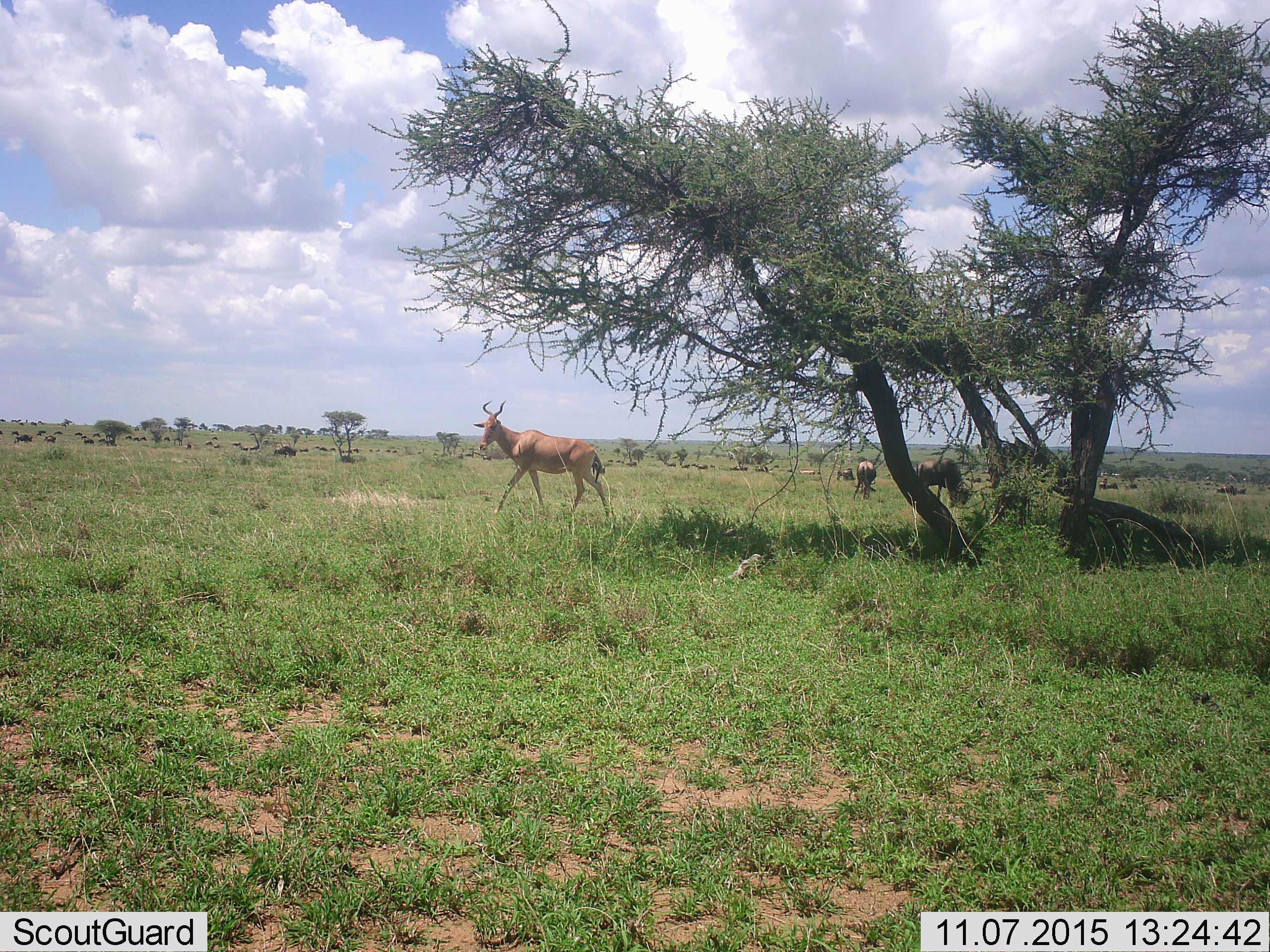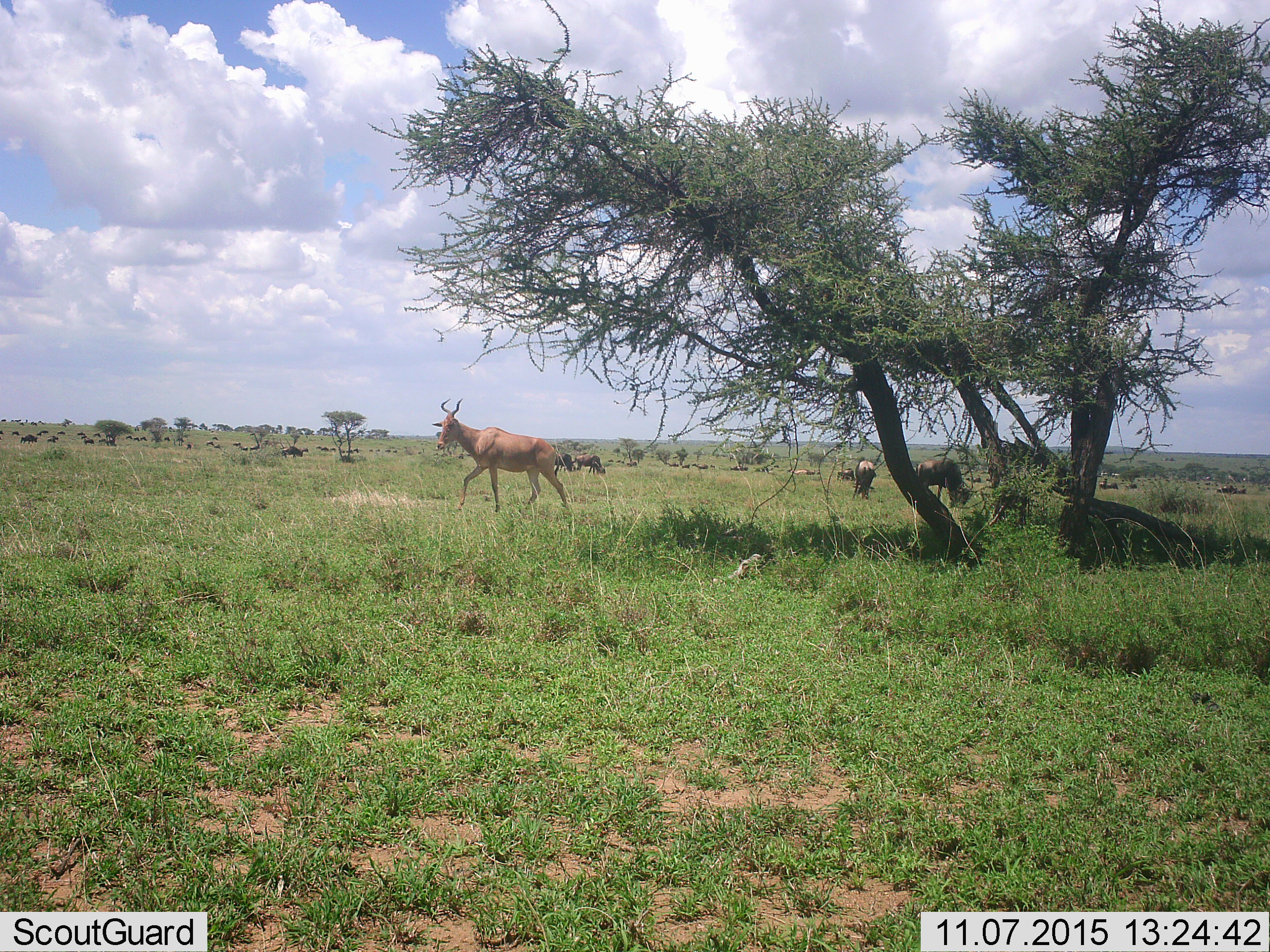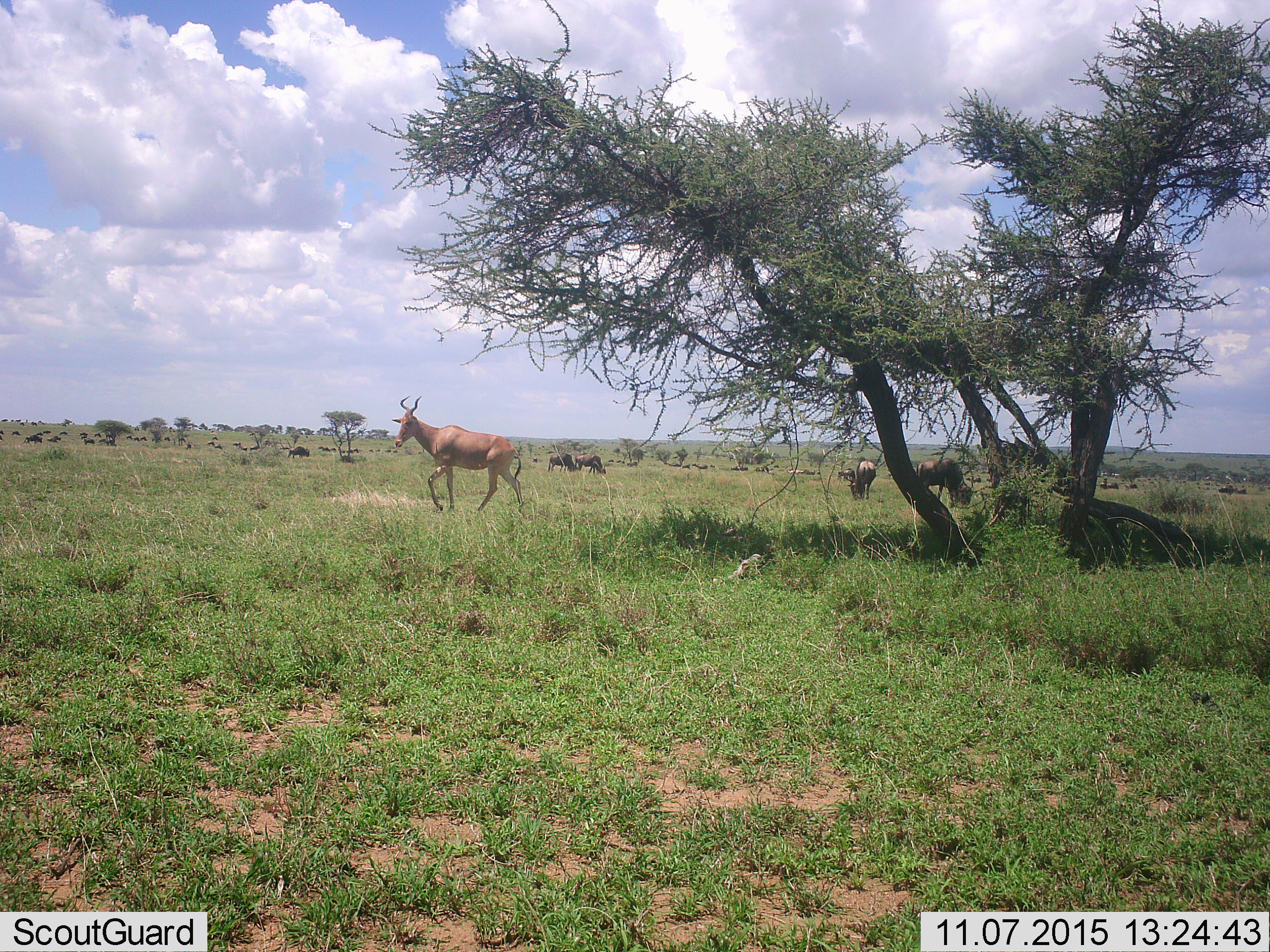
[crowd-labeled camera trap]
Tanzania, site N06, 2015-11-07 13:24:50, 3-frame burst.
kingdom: Animalia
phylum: Chordata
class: Mammalia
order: Artiodactyla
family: Bovidae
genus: Alcelaphus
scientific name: Alcelaphus buselaphus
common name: hartebeest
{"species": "hartebeest (Alcelaphus buselaphus)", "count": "3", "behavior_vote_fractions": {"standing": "33%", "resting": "17%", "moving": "83%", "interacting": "17%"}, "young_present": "17%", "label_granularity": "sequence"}